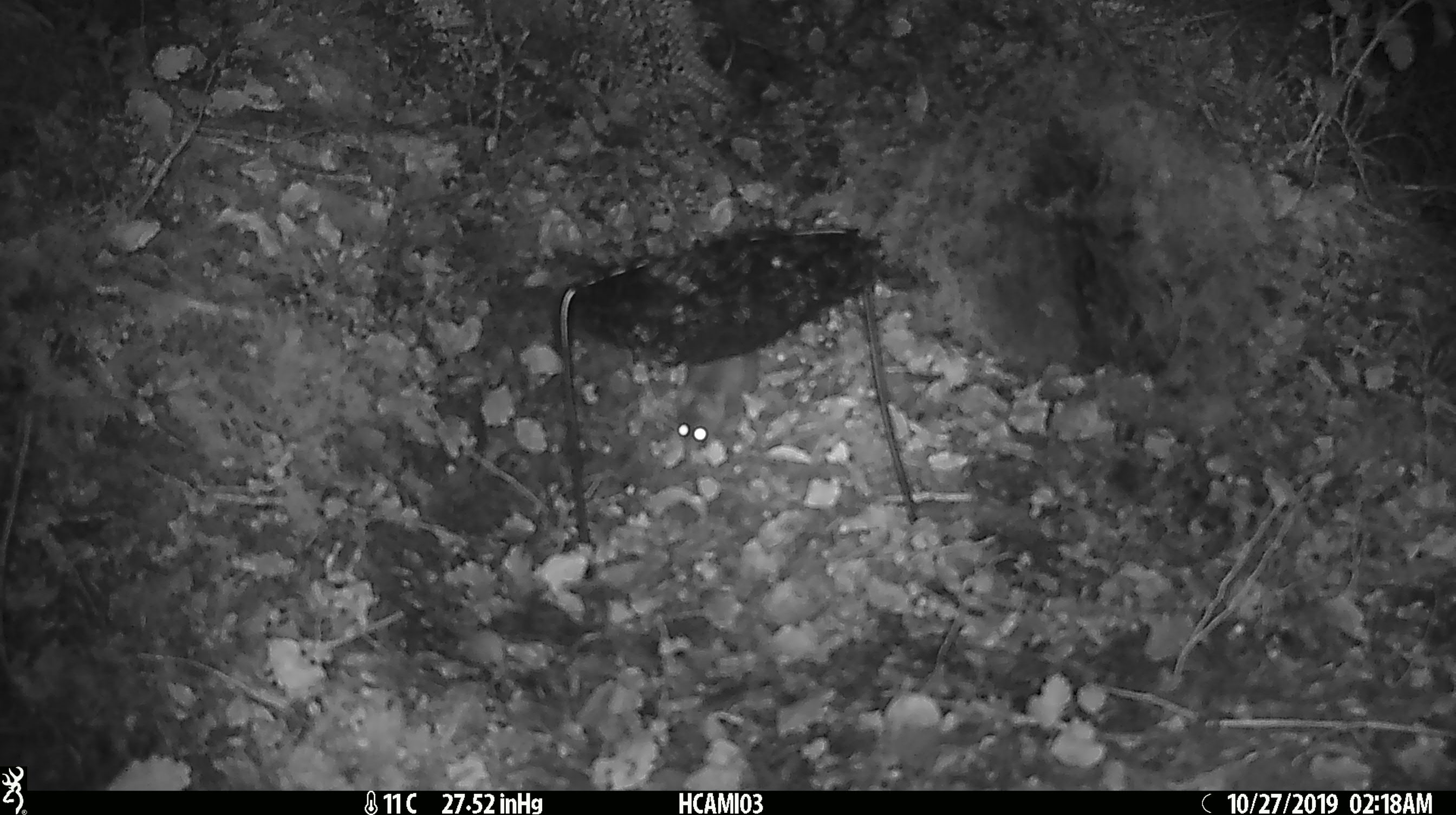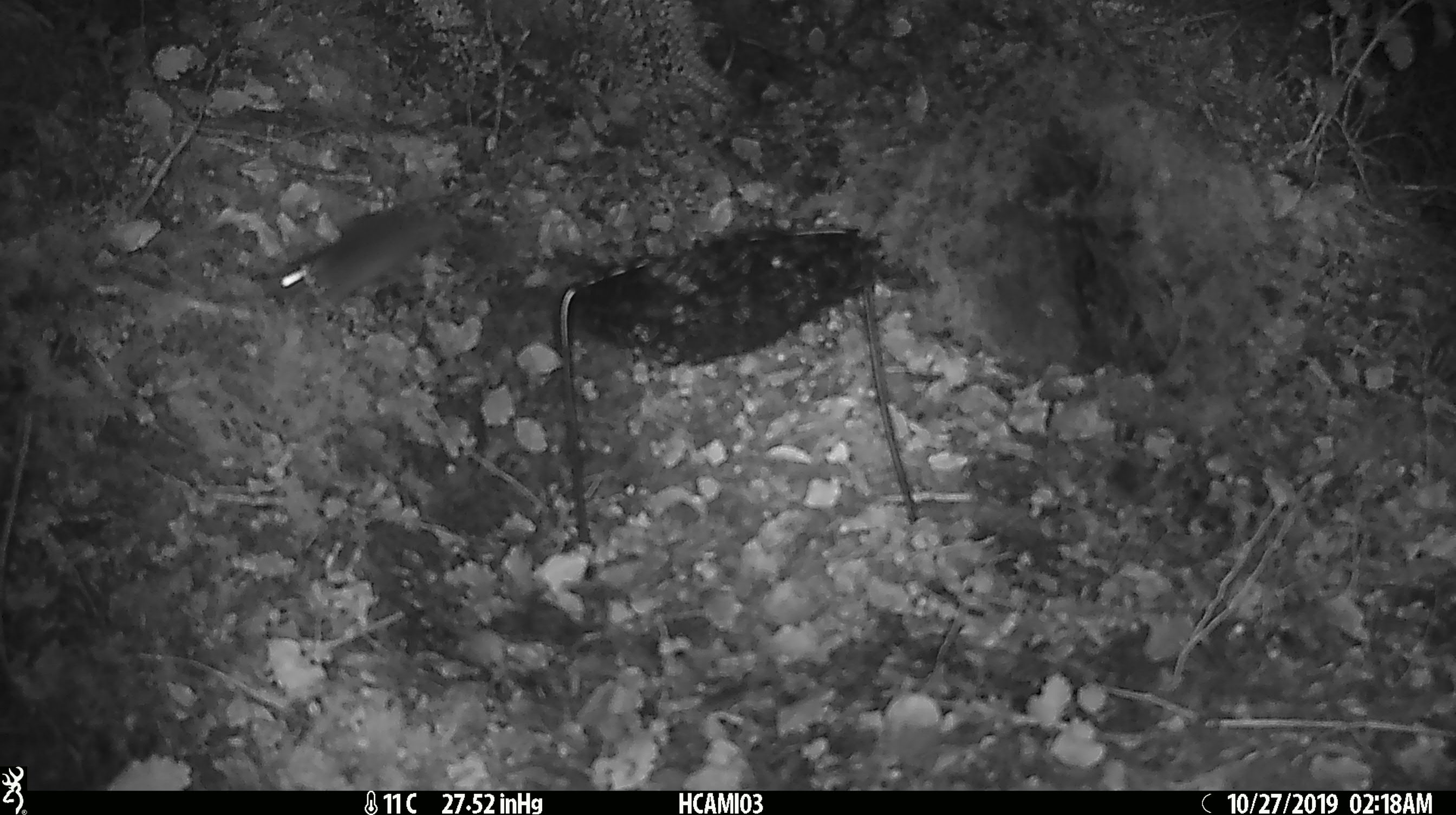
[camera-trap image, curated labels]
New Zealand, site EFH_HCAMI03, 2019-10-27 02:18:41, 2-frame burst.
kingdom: Animalia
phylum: Chordata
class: Mammalia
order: Rodentia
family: Muridae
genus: Mus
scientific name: Mus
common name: mouse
Mouse (Mus).